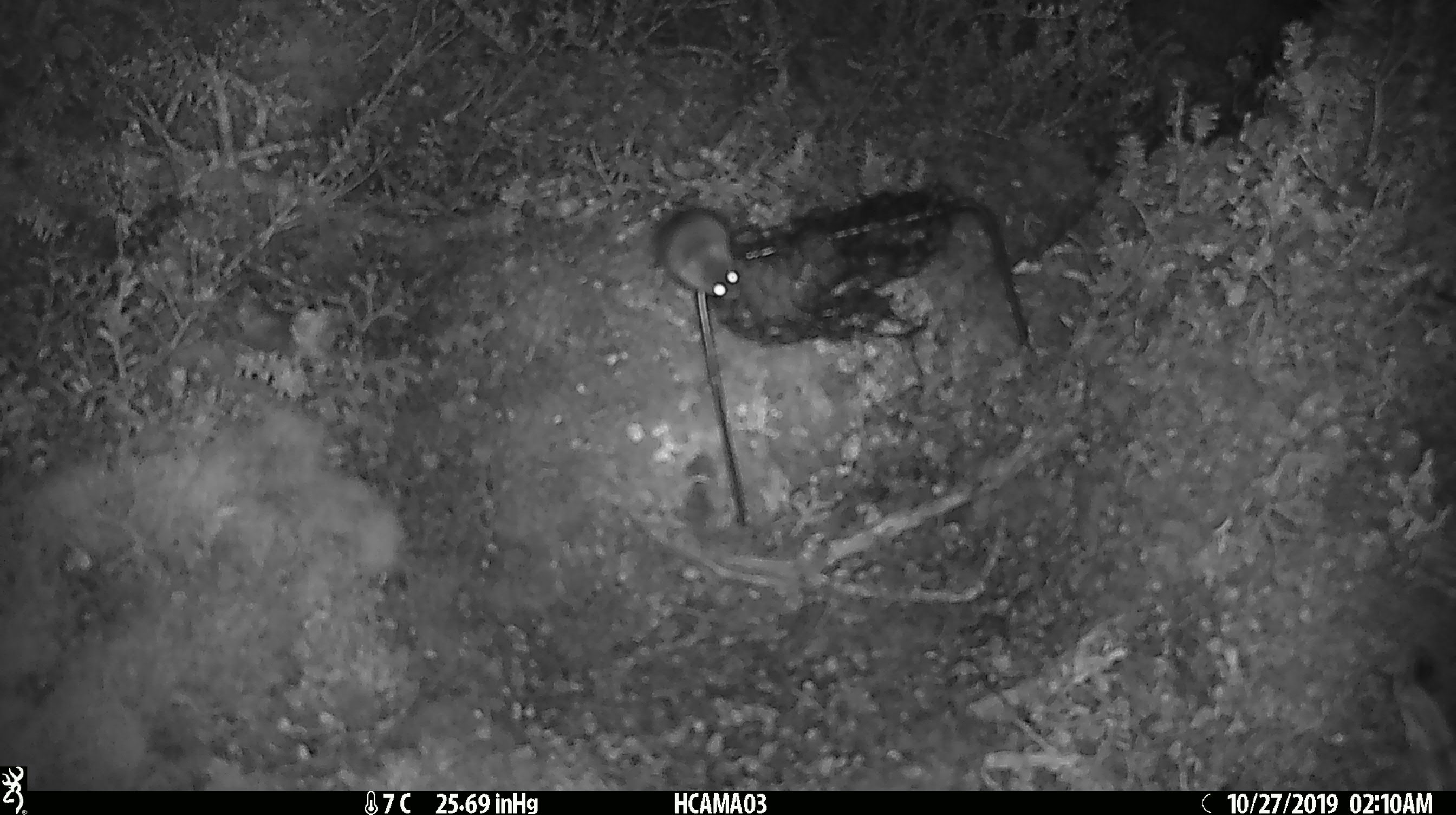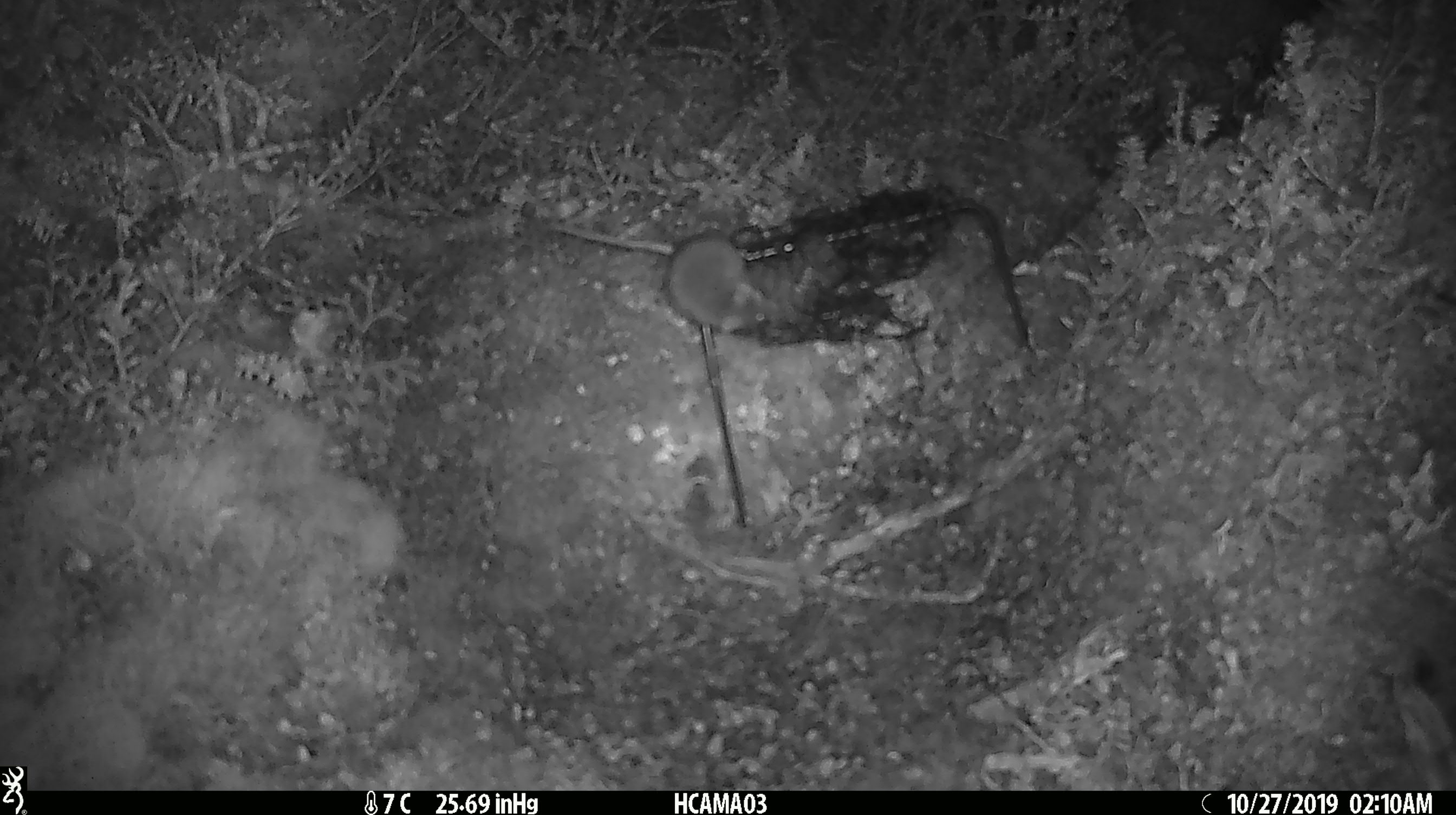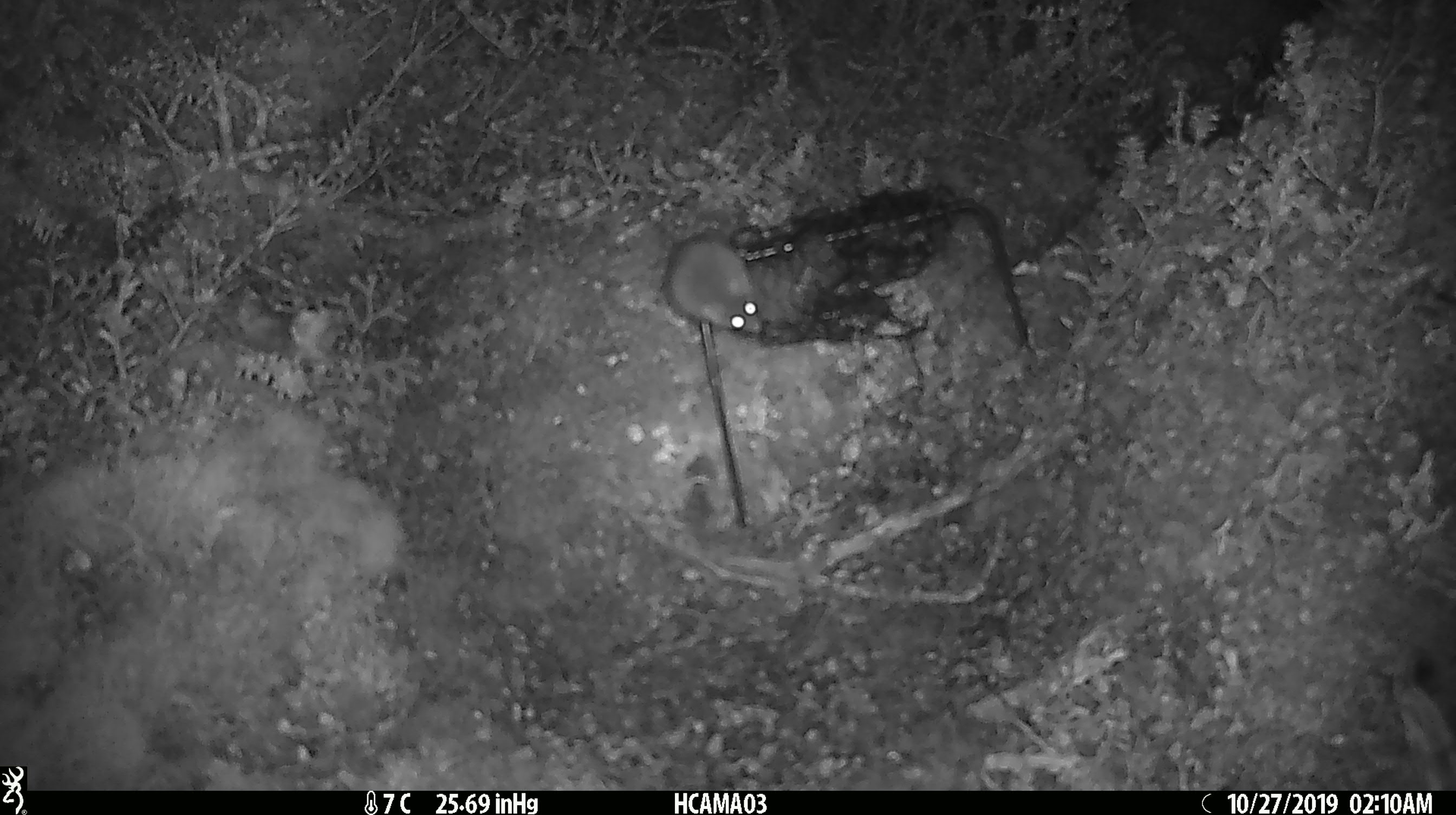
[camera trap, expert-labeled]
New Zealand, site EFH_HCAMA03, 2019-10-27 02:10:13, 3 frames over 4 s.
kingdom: Animalia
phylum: Chordata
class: Mammalia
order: Rodentia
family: Muridae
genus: Mus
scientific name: Mus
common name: mouse